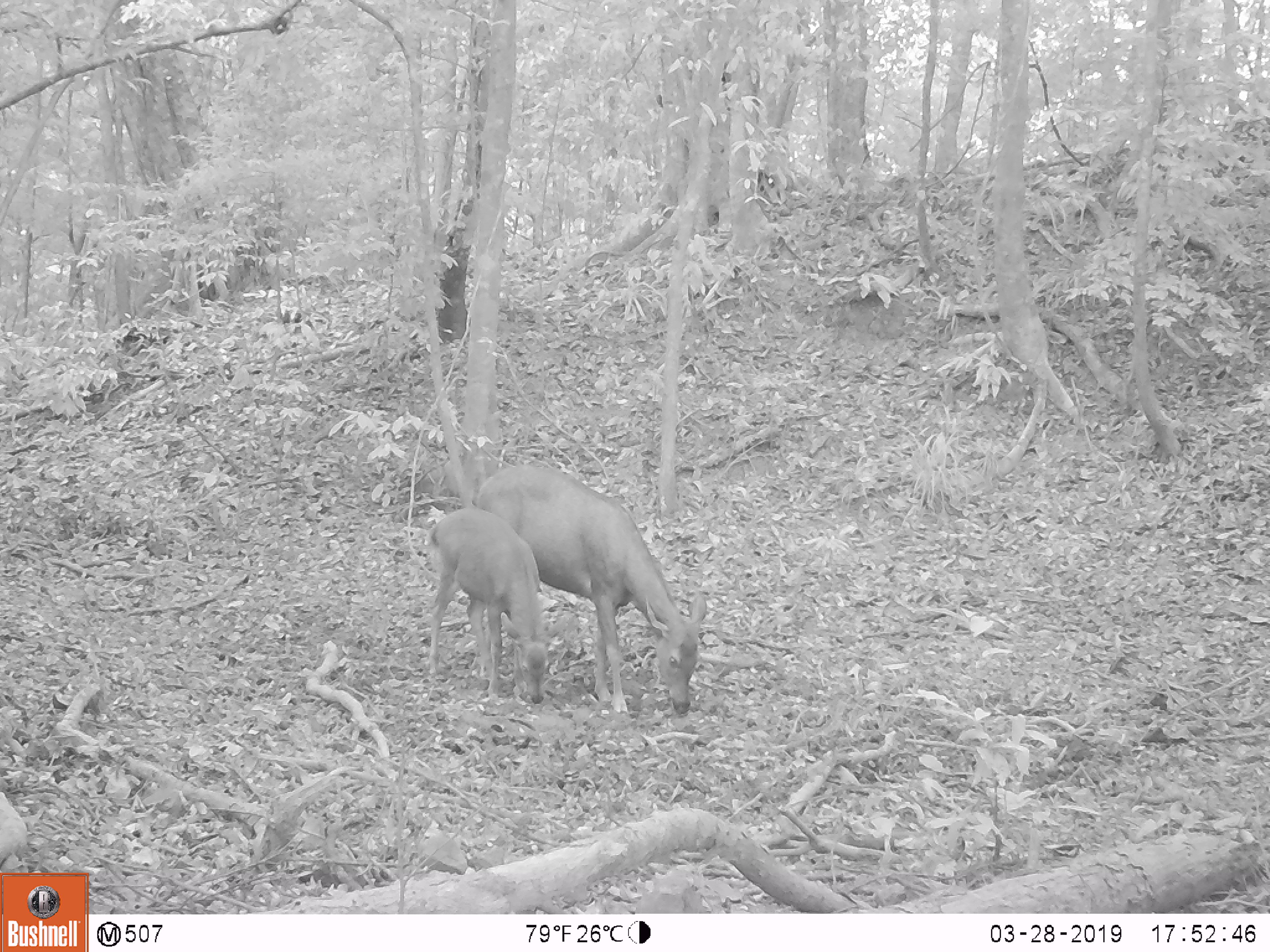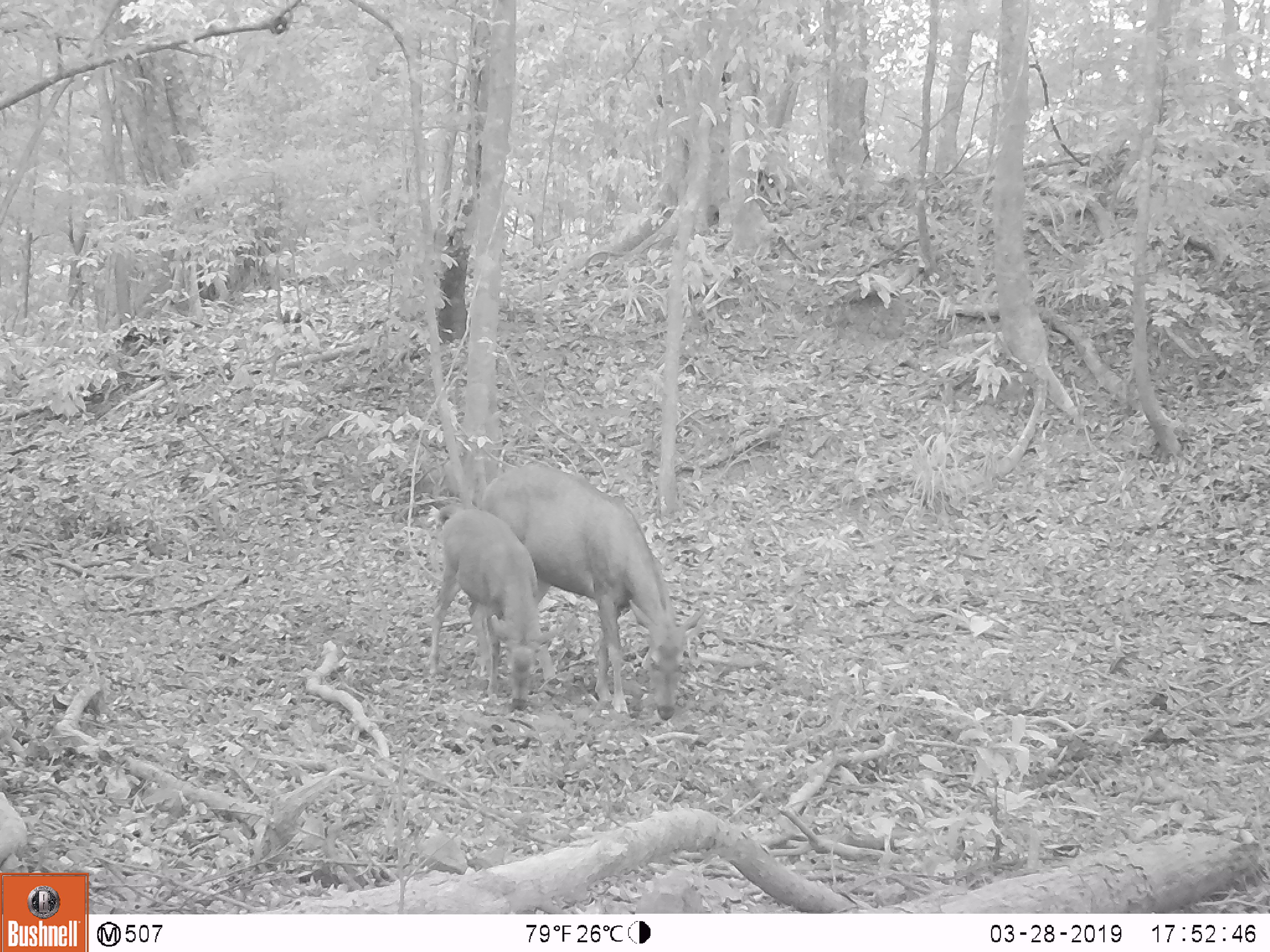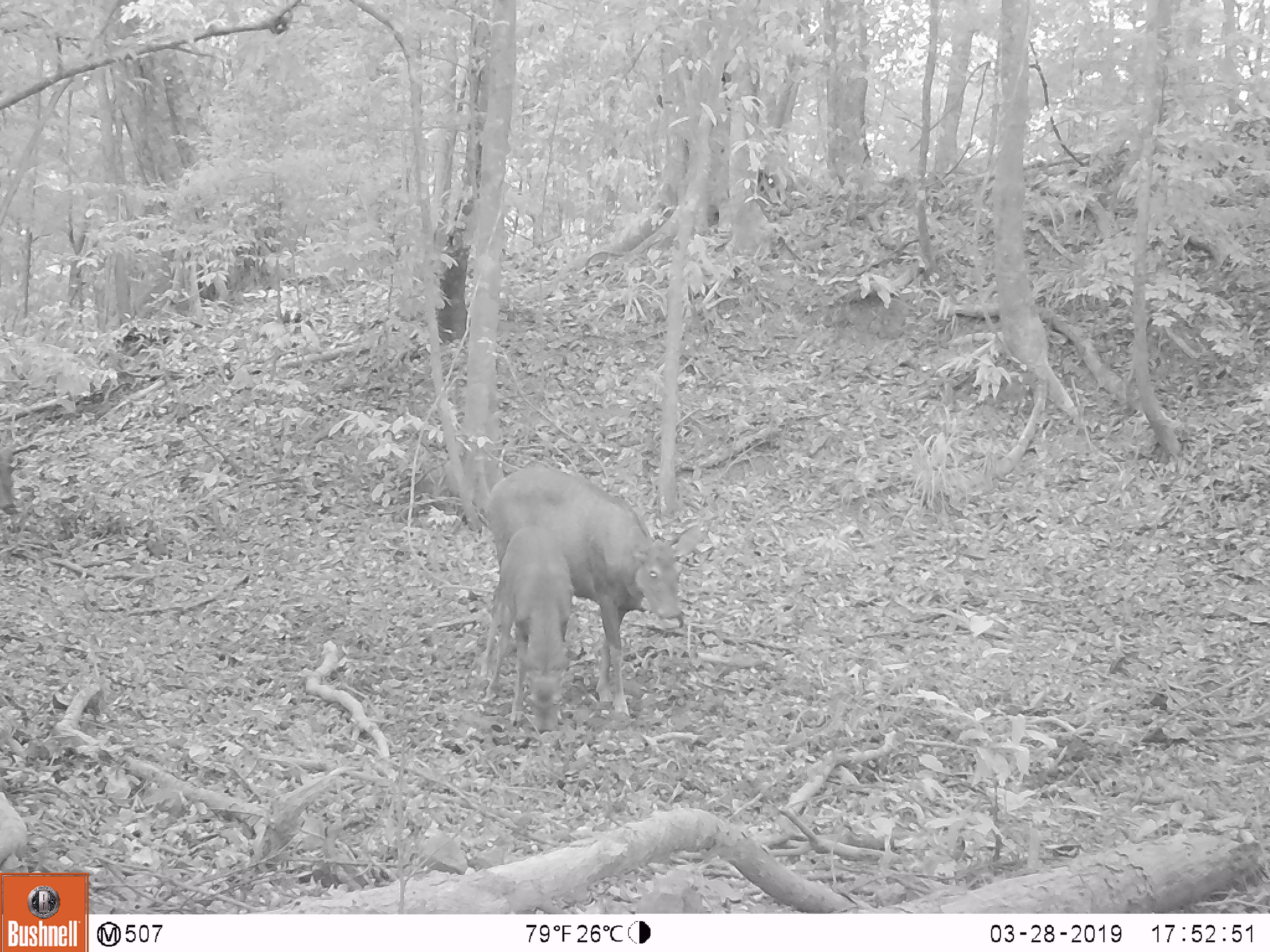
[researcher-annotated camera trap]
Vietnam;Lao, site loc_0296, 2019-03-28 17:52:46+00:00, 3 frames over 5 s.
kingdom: Animalia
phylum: Chordata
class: Mammalia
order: Artiodactyla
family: Cervidae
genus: Rusa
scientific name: Rusa unicolor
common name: sambar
Sambar (Rusa unicolor). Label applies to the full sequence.